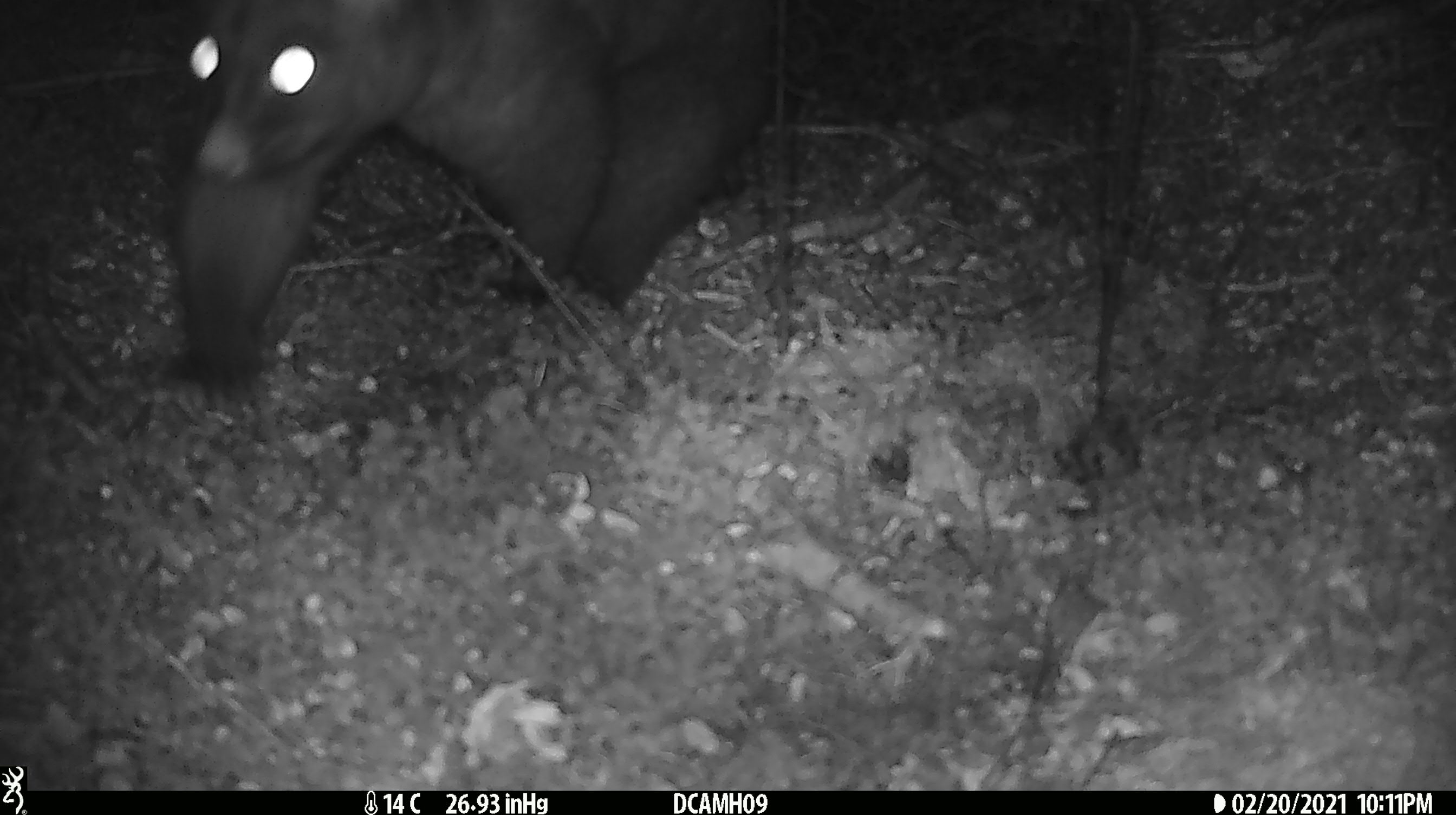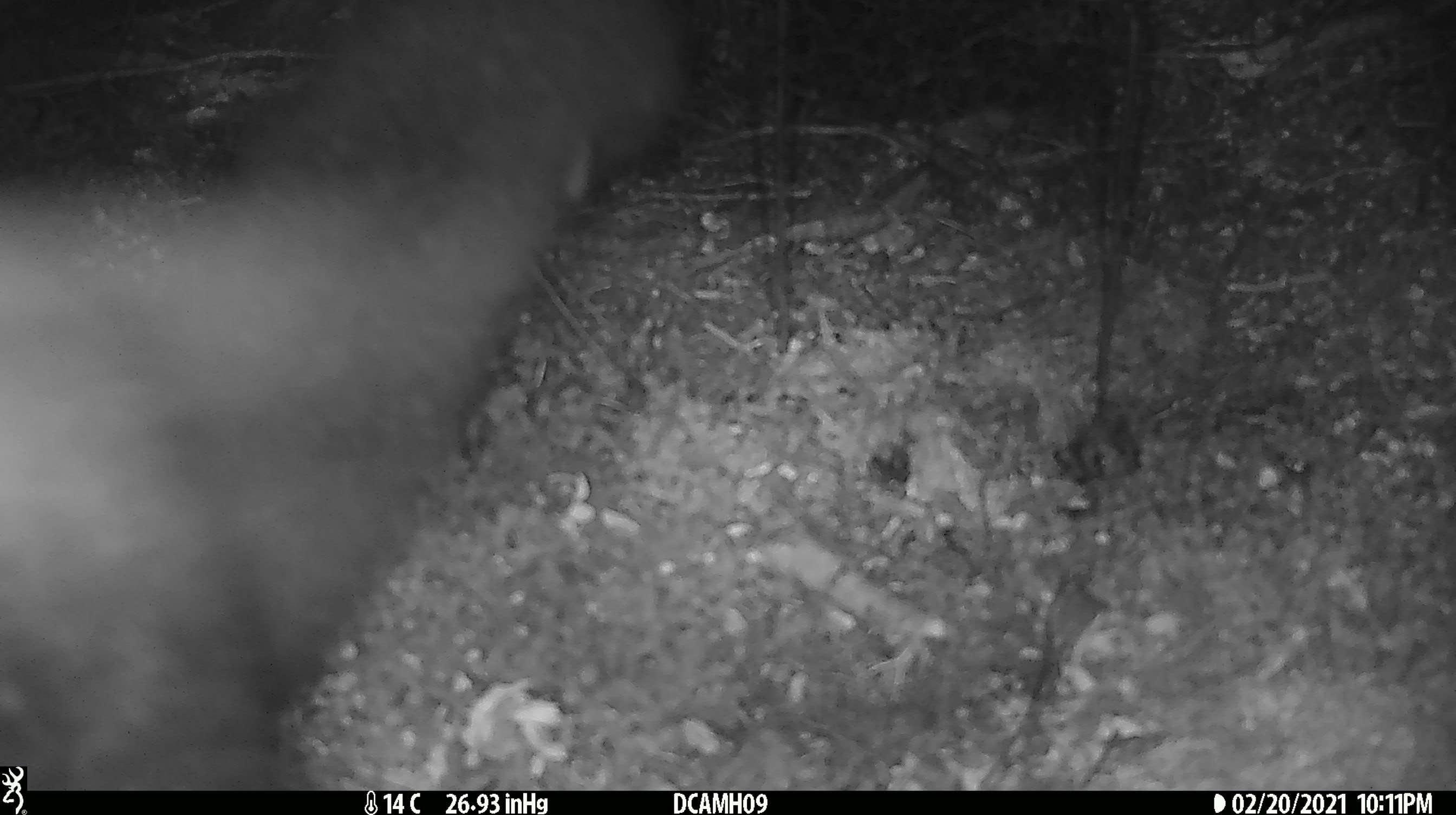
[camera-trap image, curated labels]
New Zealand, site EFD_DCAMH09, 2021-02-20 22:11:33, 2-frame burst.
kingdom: Animalia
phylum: Chordata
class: Mammalia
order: Diprotodontia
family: Phalangeridae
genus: Trichosurus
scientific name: Trichosurus vulpecula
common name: common brushtail possum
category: possum